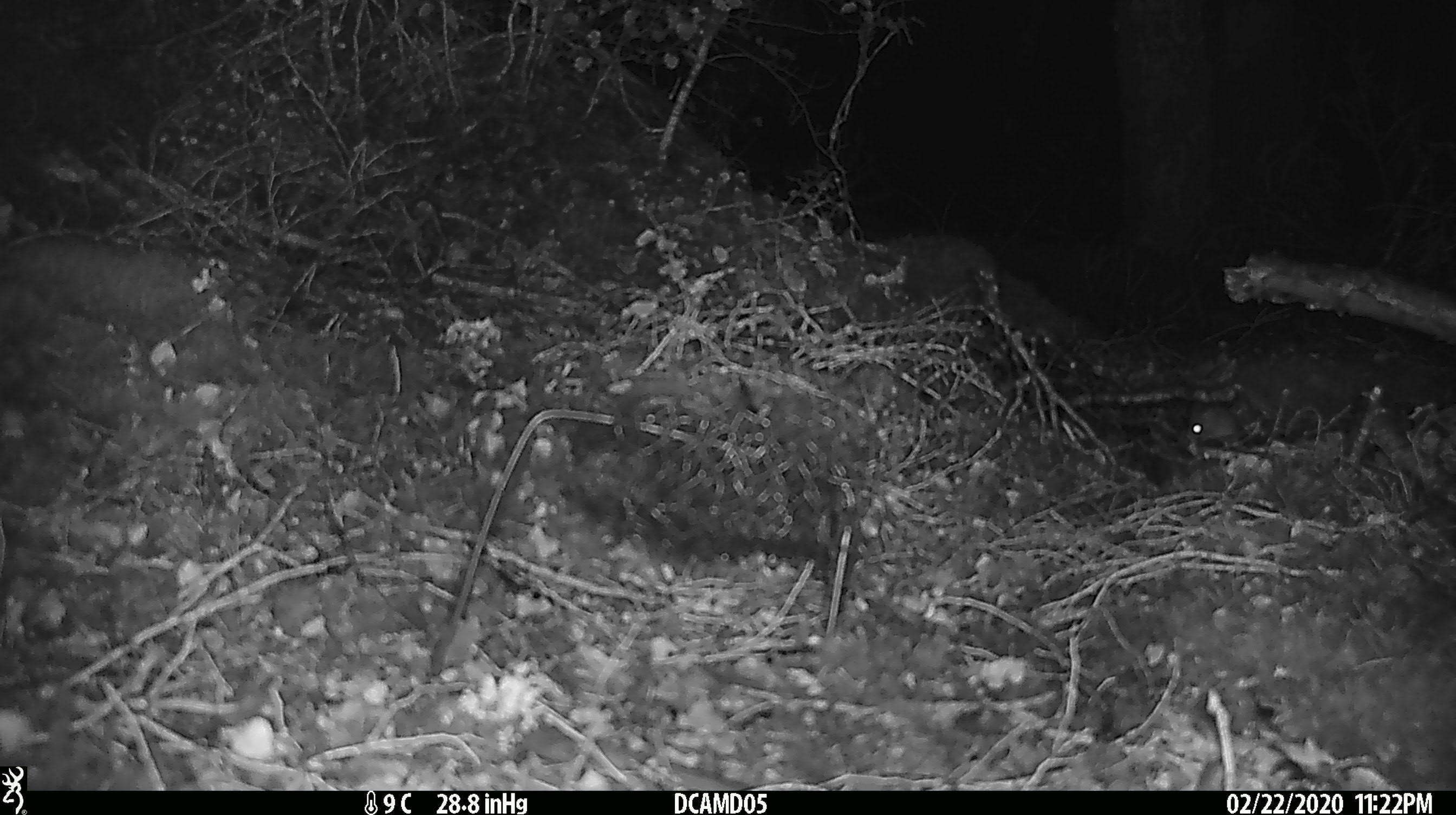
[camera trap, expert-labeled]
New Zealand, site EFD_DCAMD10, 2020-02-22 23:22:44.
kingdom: Animalia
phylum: Chordata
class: Mammalia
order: Rodentia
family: Muridae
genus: Mus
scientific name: Mus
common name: mouse